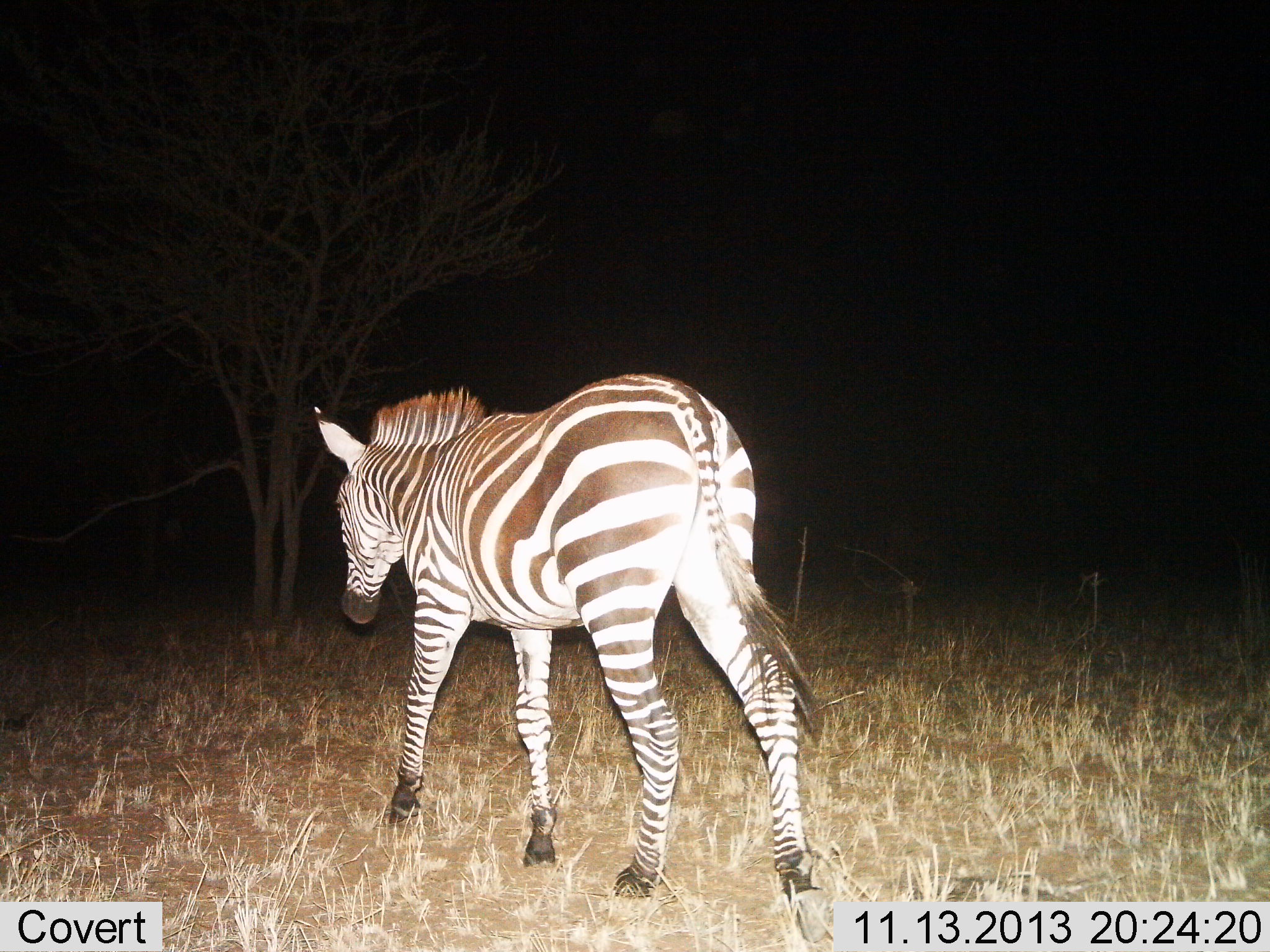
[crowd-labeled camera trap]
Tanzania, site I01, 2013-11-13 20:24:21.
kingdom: Animalia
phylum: Chordata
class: Mammalia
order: Perissodactyla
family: Equidae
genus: Equus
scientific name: Equus quagga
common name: plains zebra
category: zebra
Zebra (plains zebra) (Equus quagga), count 1. Behavior (volunteer vote fractions): standing 20%, resting 0%, moving 80%, interacting 0%. Young present (vote fraction): 0%. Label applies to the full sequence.